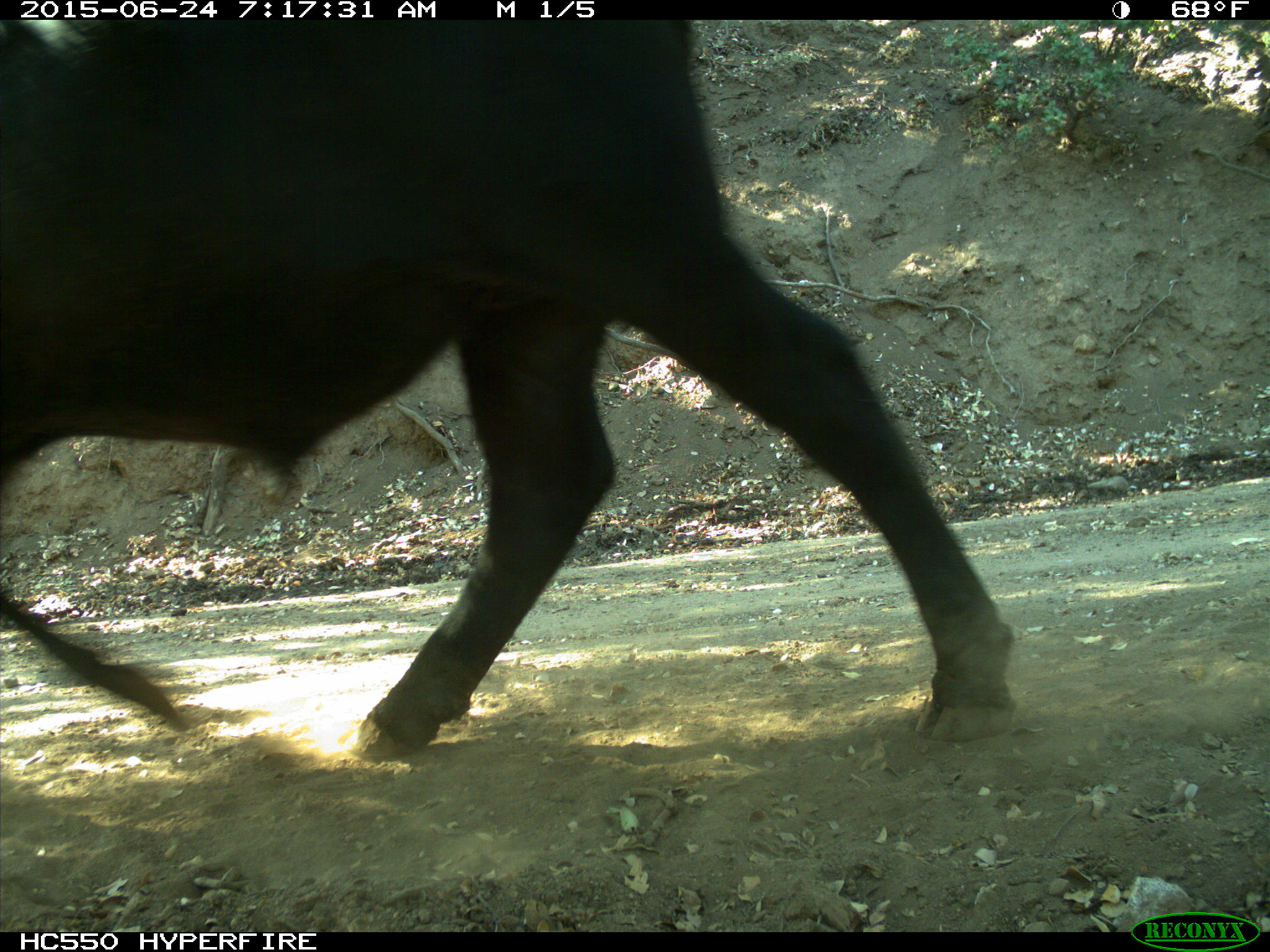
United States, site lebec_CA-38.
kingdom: Animalia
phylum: Chordata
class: Mammalia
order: Artiodactyla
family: Bovidae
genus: Bos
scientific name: Bos taurus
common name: domestic cow